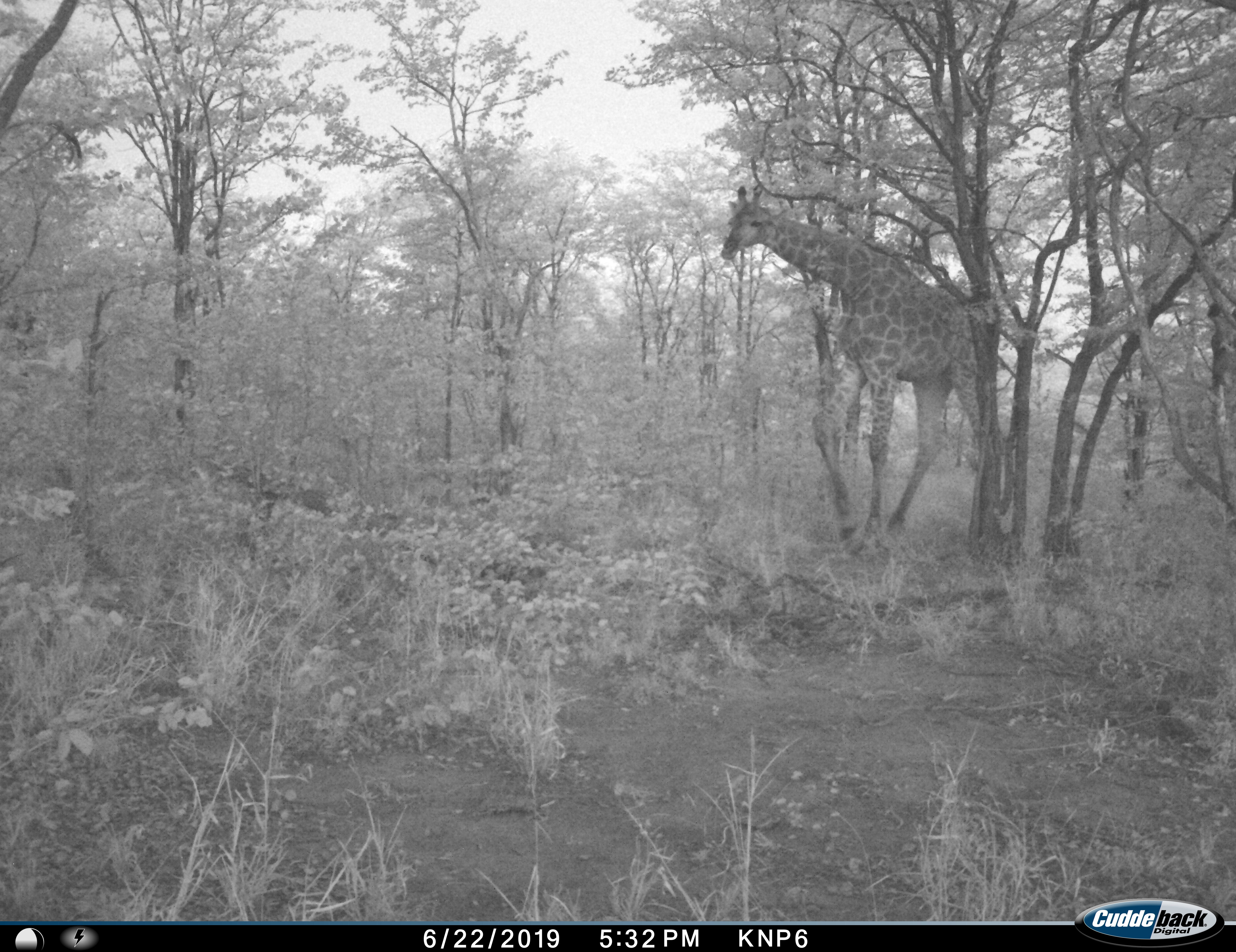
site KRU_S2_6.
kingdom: Animalia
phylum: Chordata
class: Mammalia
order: Artiodactyla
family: Giraffidae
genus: Giraffa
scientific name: Giraffa camelopardalis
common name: giraffe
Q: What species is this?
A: Giraffe (Giraffa camelopardalis).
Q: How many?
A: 1.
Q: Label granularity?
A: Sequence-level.